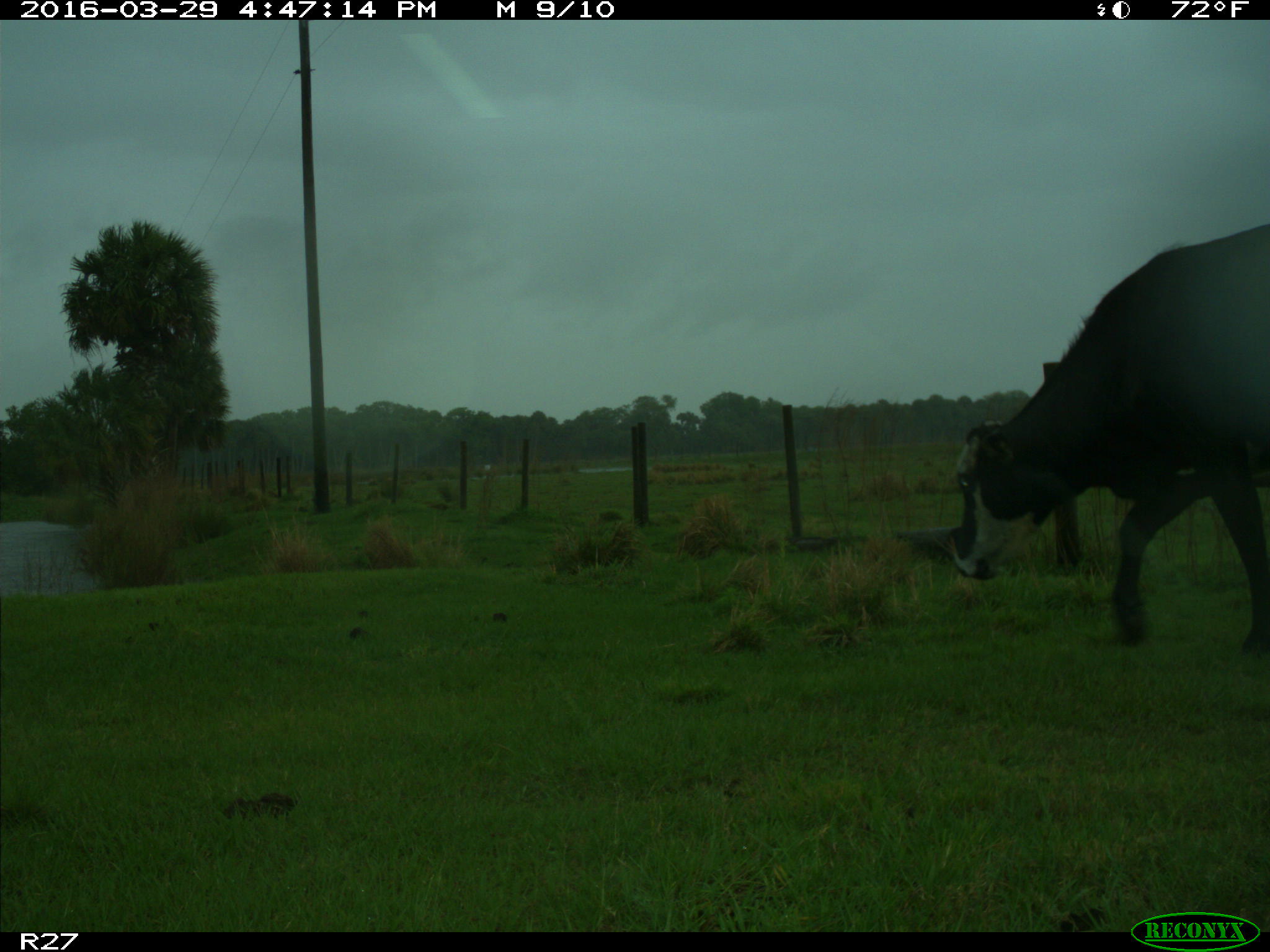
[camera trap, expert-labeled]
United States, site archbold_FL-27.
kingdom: Animalia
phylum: Chordata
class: Mammalia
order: Artiodactyla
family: Bovidae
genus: Bos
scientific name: Bos taurus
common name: domestic cow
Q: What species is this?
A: Bos taurus (domestic cow).